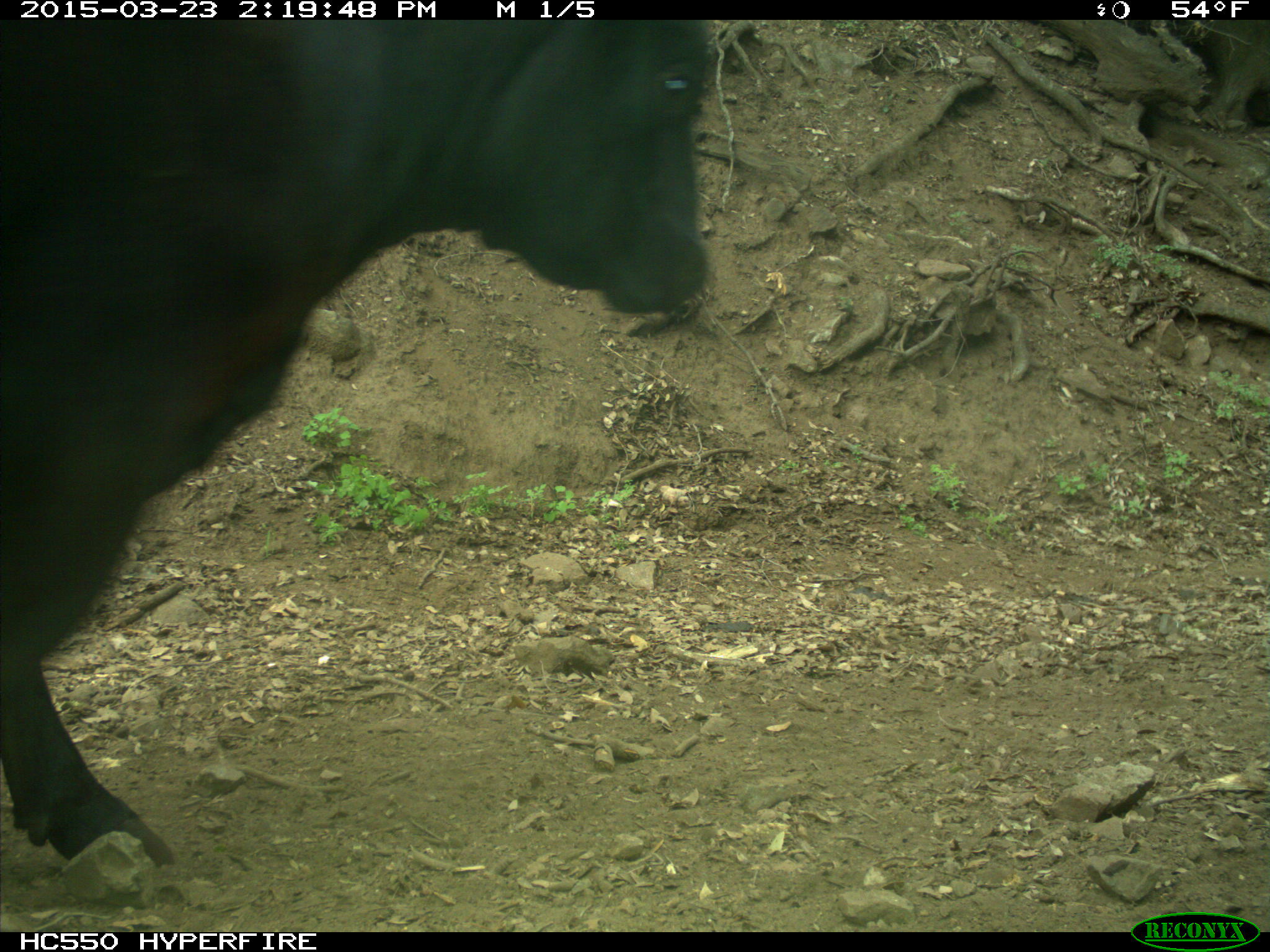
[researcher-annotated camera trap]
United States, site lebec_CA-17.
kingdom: Animalia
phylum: Chordata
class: Mammalia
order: Artiodactyla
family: Bovidae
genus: Bos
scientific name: Bos taurus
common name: domestic cow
Bos taurus (domestic cow).